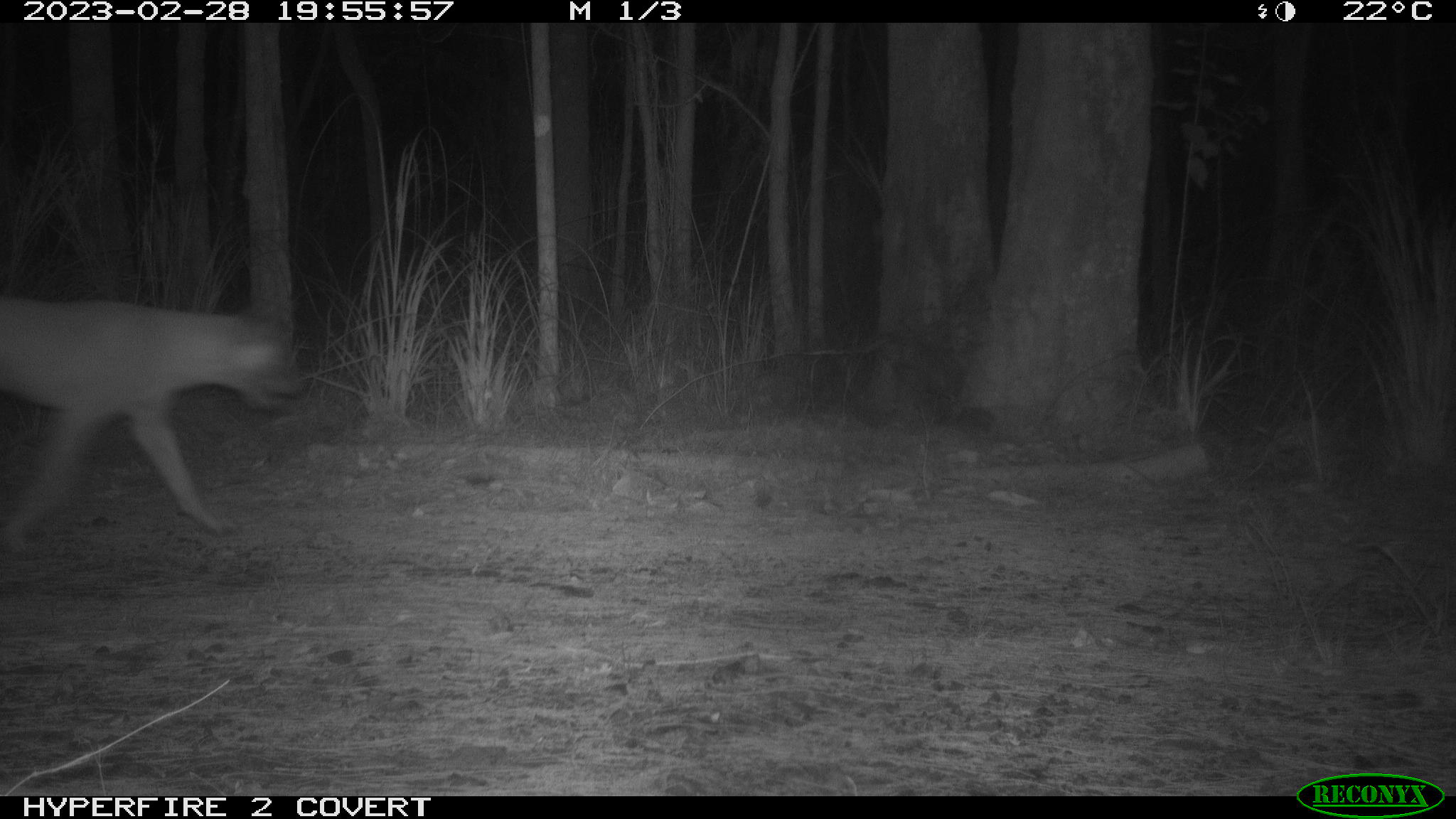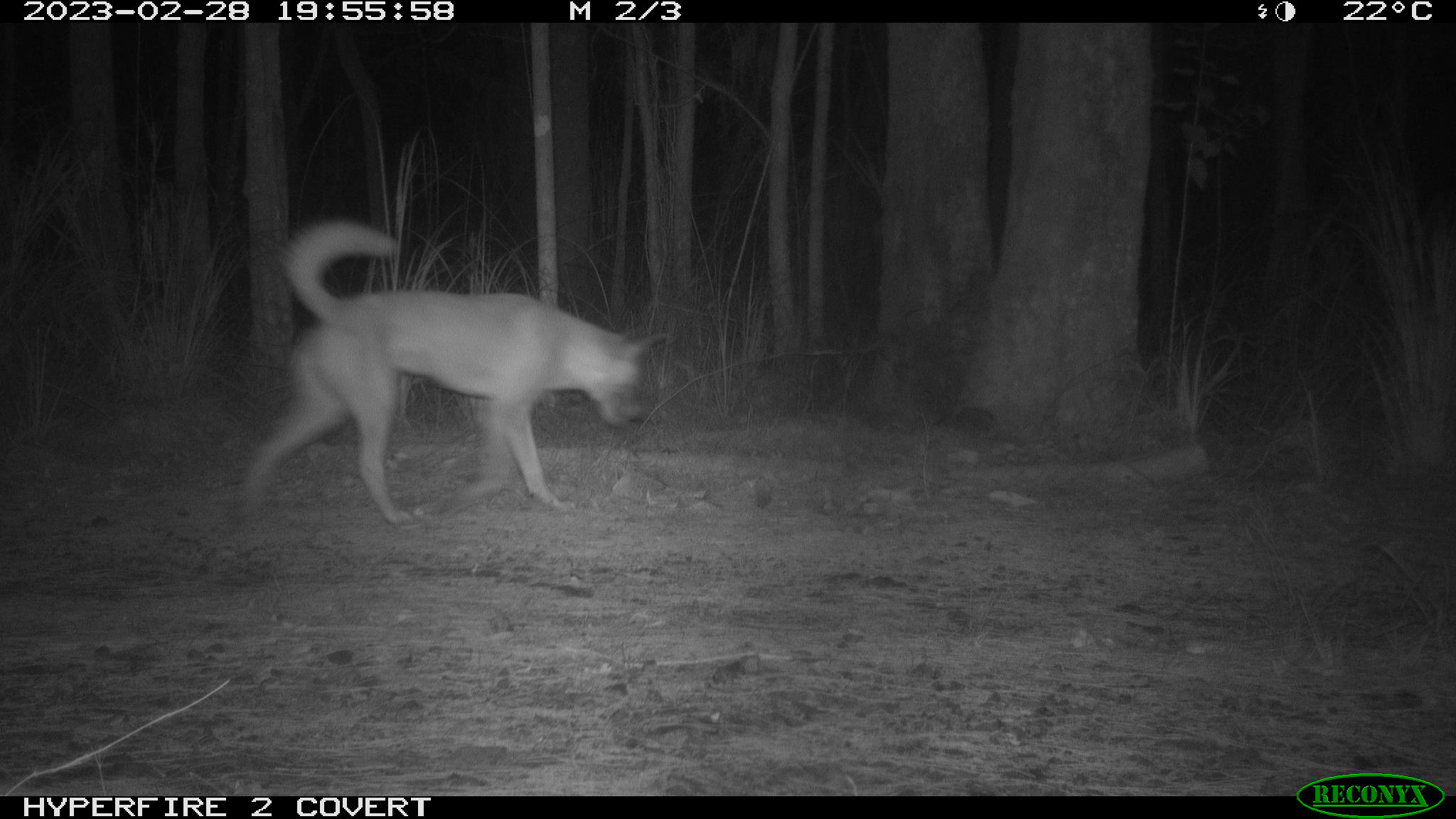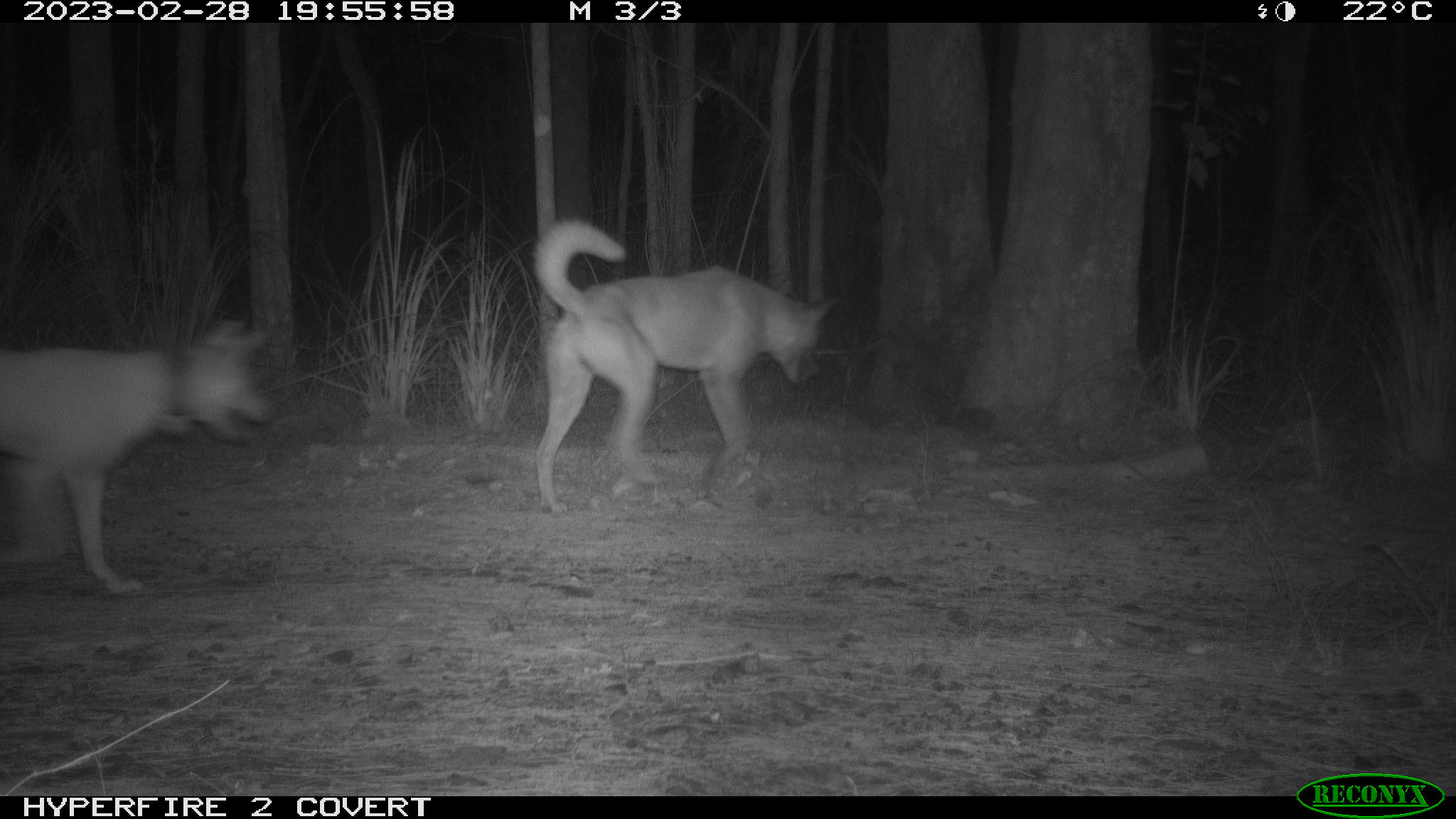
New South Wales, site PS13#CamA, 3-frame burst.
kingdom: Animalia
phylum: Chordata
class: Mammalia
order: Carnivora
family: Canidae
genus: Canis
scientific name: Canis familiaris dingo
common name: dingo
Dingo (Canis familiaris dingo).